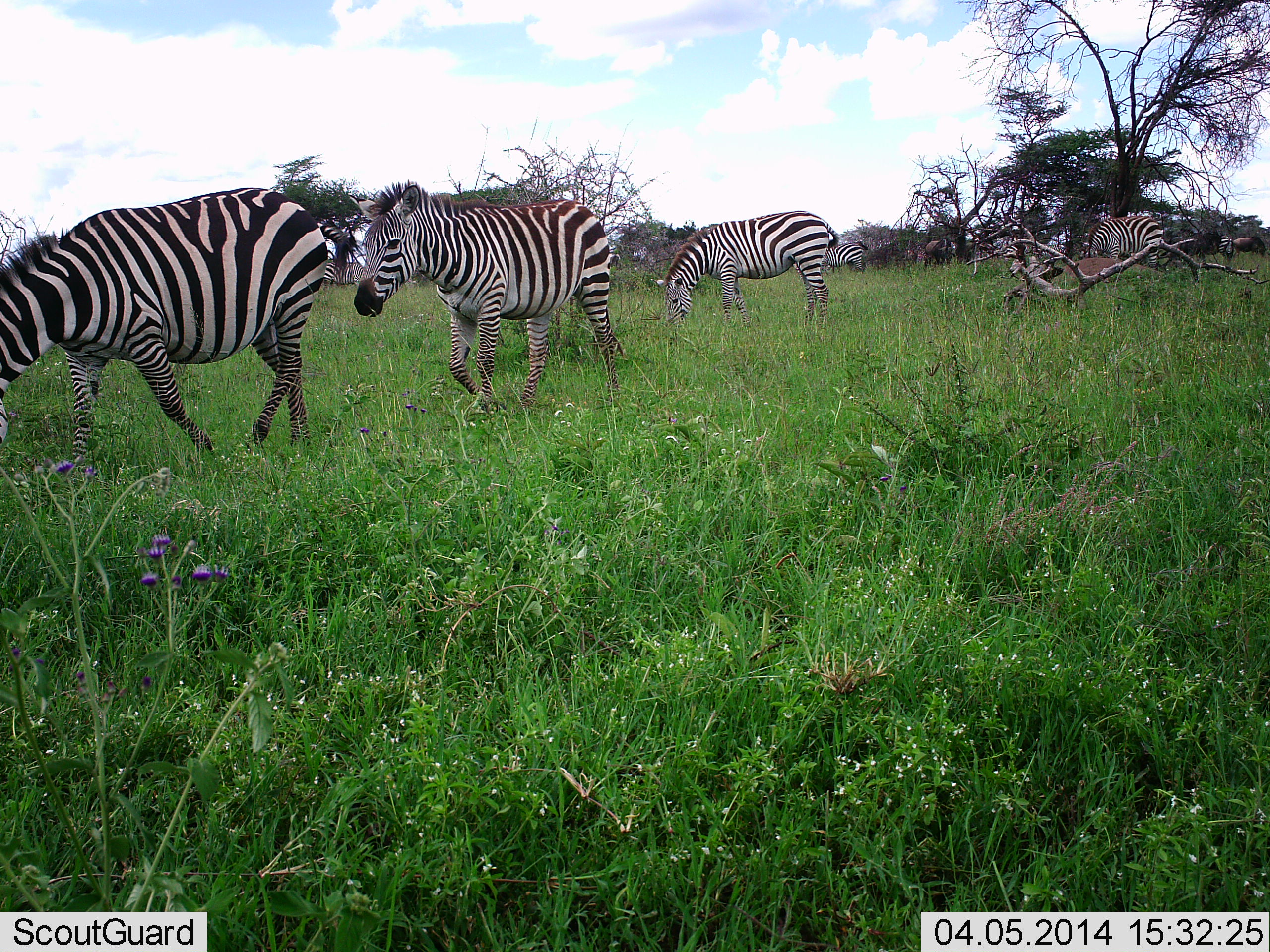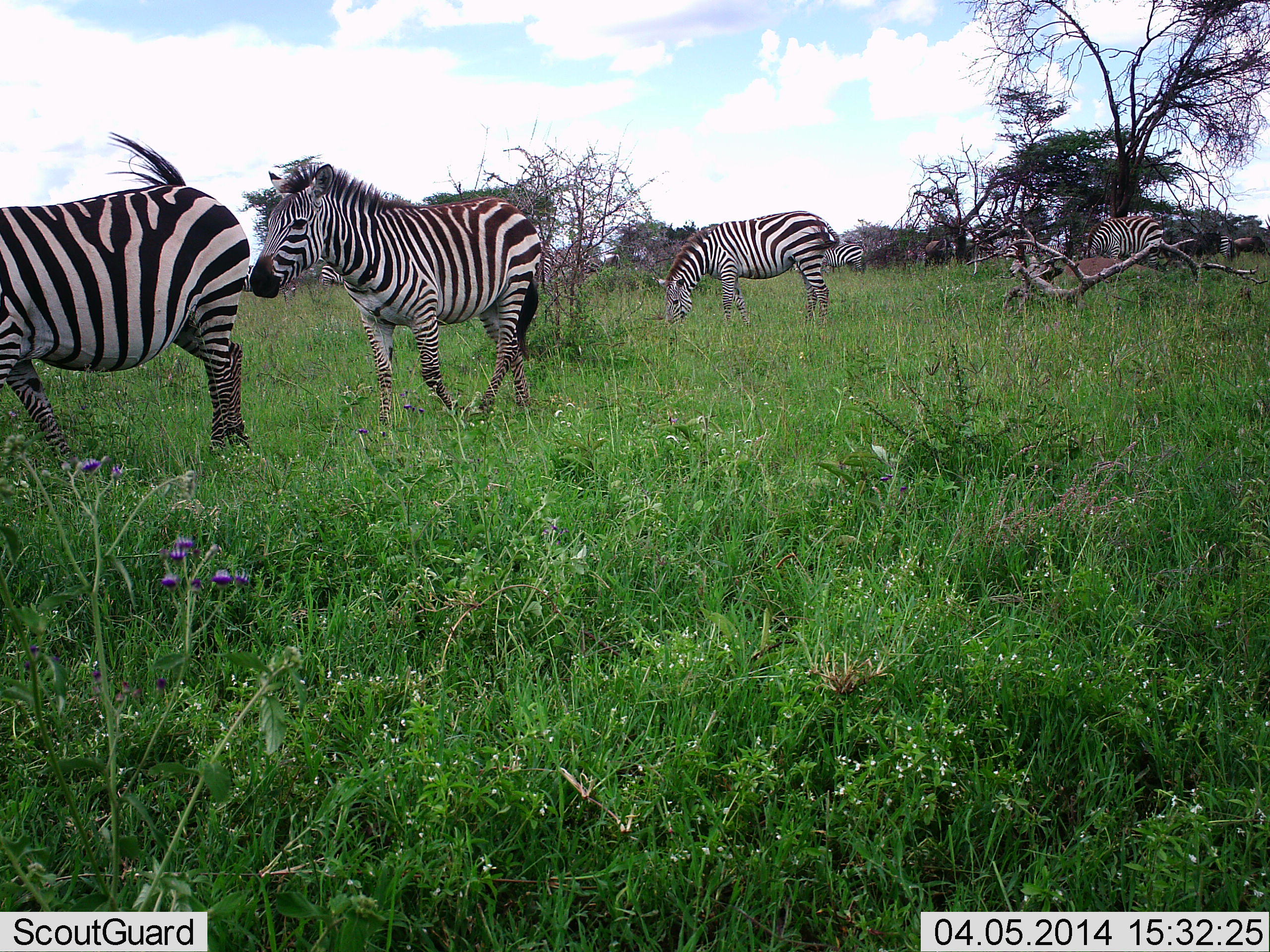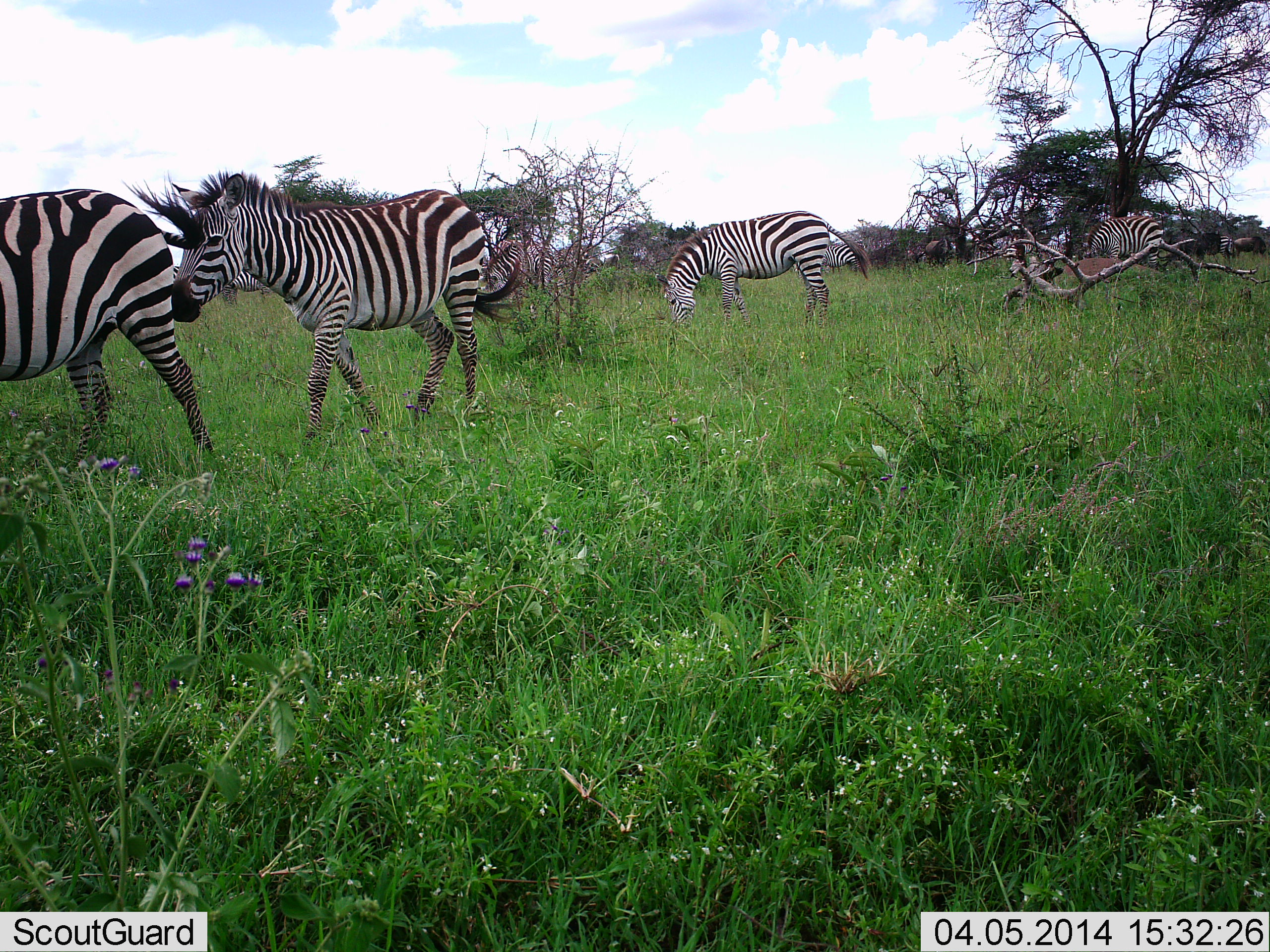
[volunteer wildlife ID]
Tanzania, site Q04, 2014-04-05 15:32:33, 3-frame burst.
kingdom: Animalia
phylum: Chordata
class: Mammalia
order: Perissodactyla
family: Equidae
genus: Equus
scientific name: Equus quagga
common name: plains zebra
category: zebra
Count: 5.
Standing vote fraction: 43%.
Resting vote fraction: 0%.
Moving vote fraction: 93%.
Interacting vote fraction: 0%.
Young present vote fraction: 7%.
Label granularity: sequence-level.